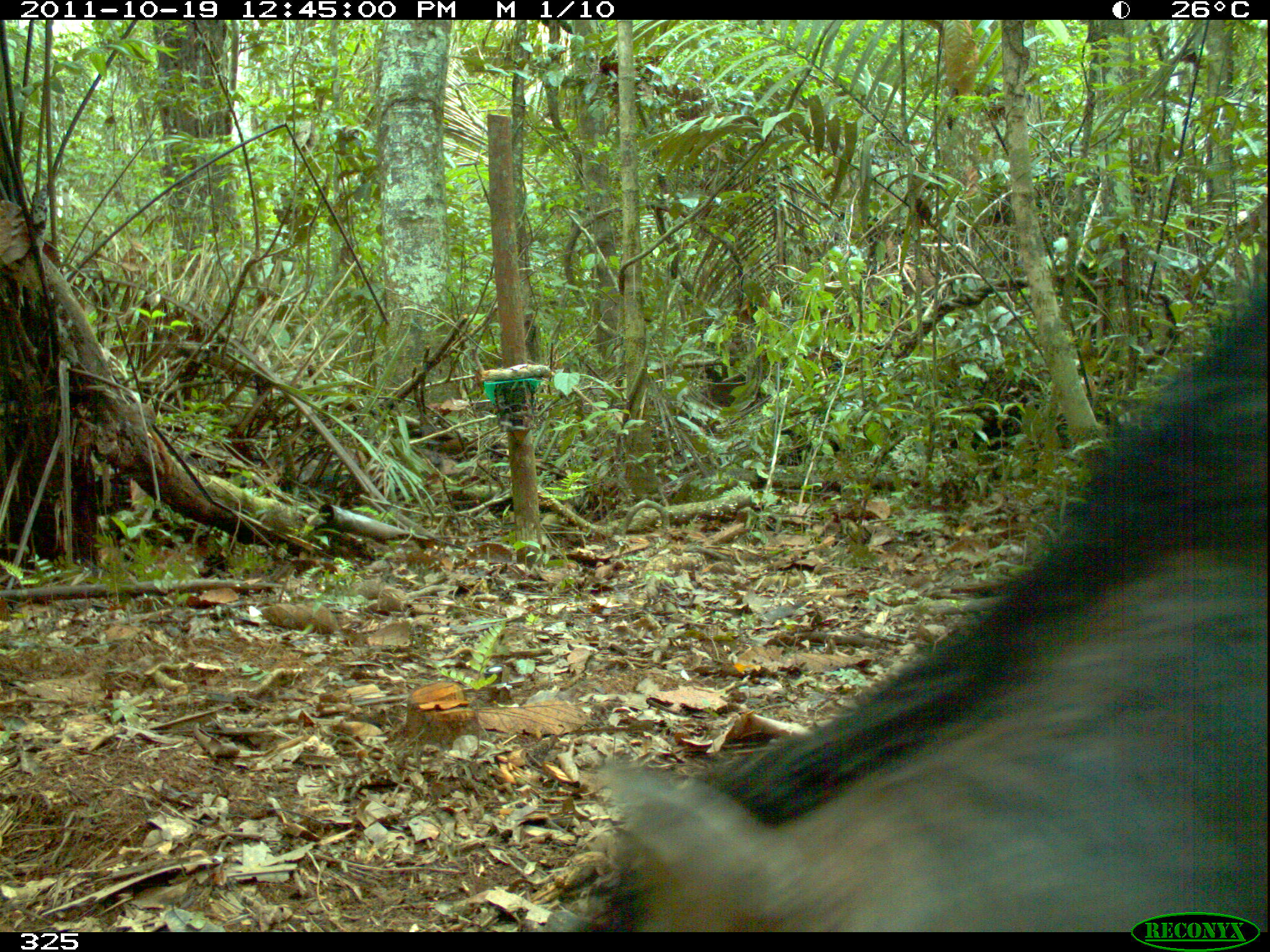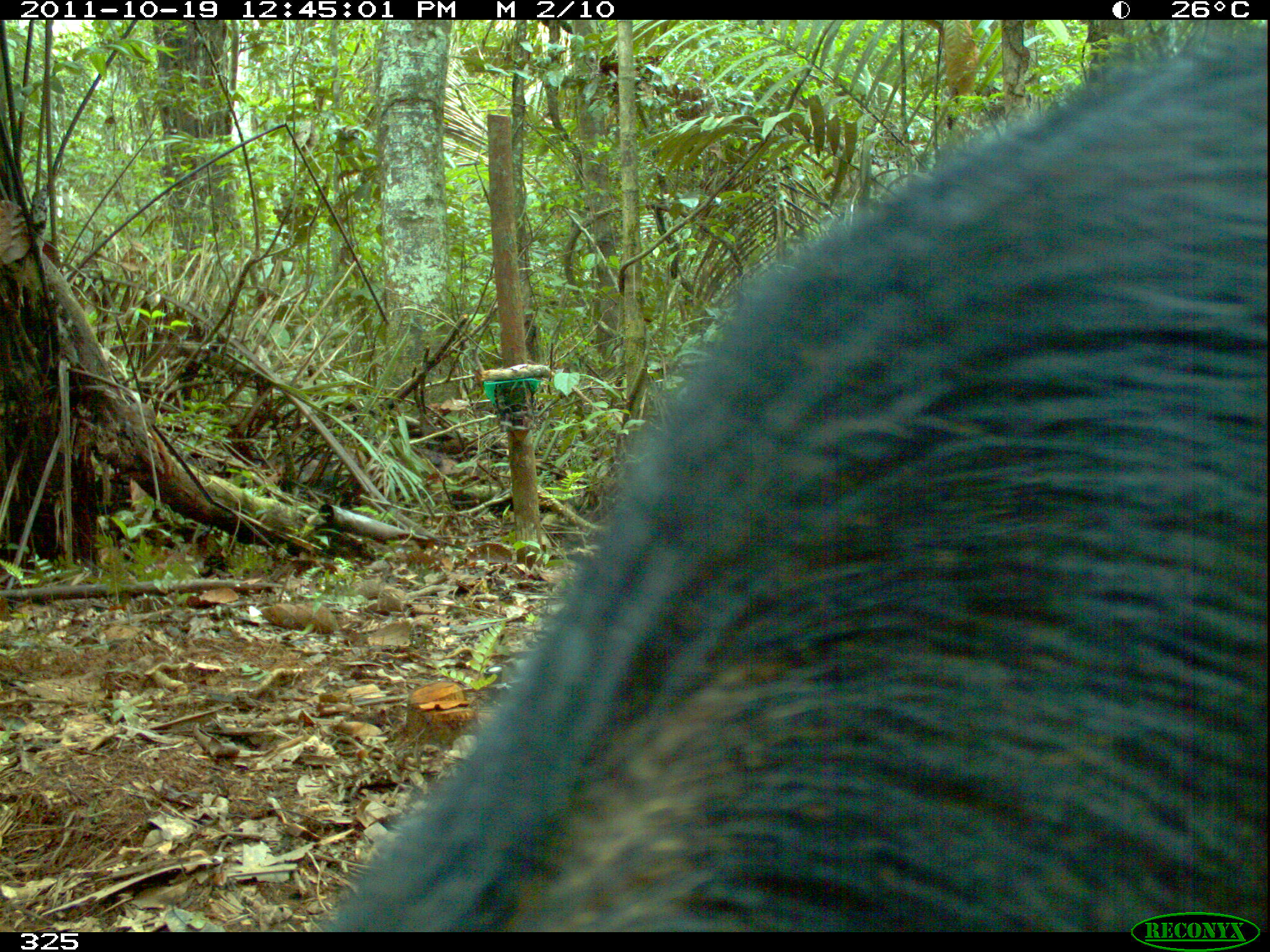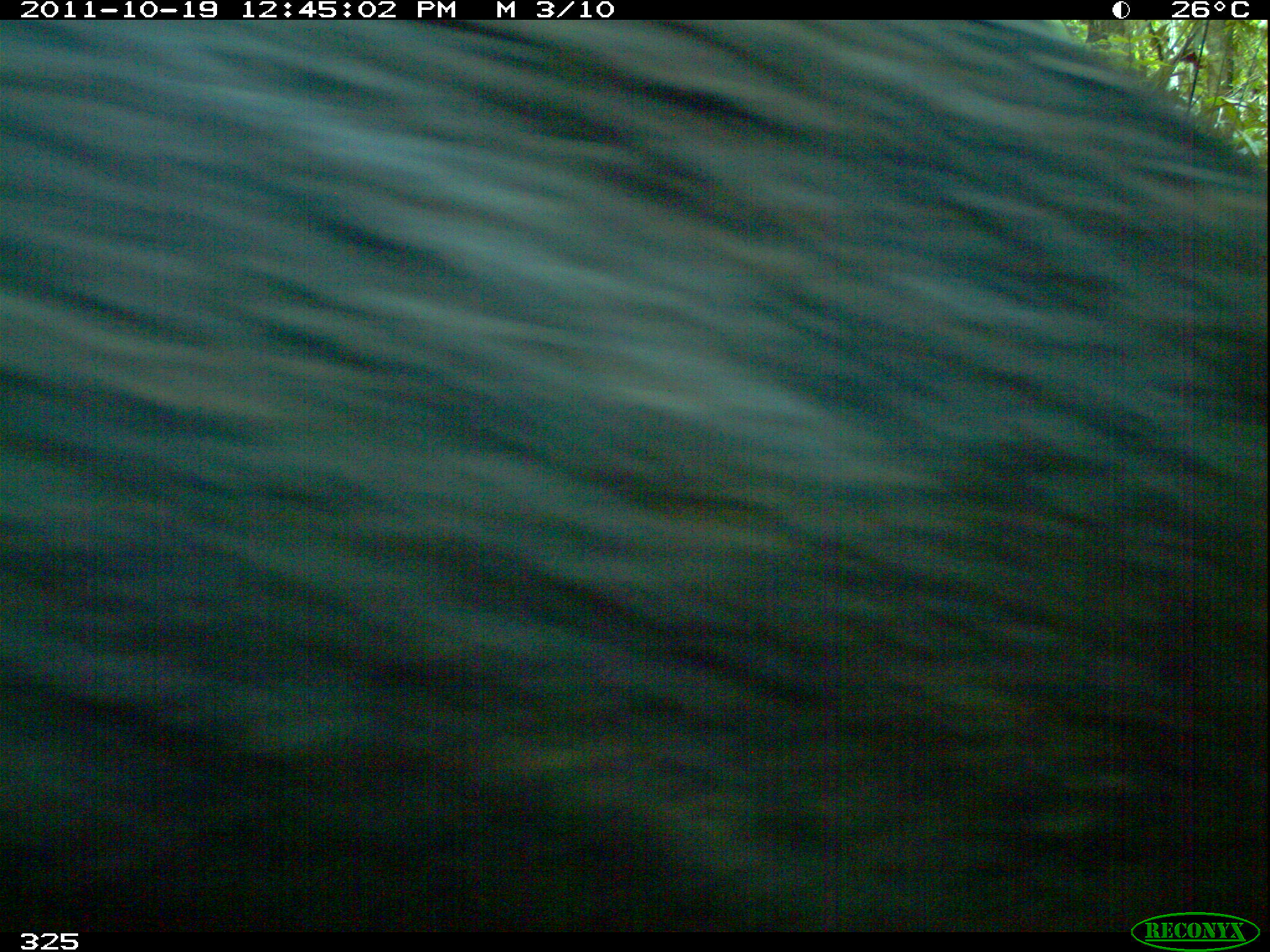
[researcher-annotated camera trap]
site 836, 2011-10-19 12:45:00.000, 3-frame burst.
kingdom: Animalia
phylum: Chordata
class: Mammalia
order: Artiodactyla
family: Tayassuidae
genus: Tayassu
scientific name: Tayassu pecari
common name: white-lipped peccary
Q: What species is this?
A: Tayassu pecari (white-lipped peccary).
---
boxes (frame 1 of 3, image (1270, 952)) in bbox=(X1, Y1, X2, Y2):
tayassu pecari: bbox=(547, 254, 1268, 932)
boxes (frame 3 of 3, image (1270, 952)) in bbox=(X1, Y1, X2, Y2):
tayassu pecari: bbox=(0, 15, 1270, 942)